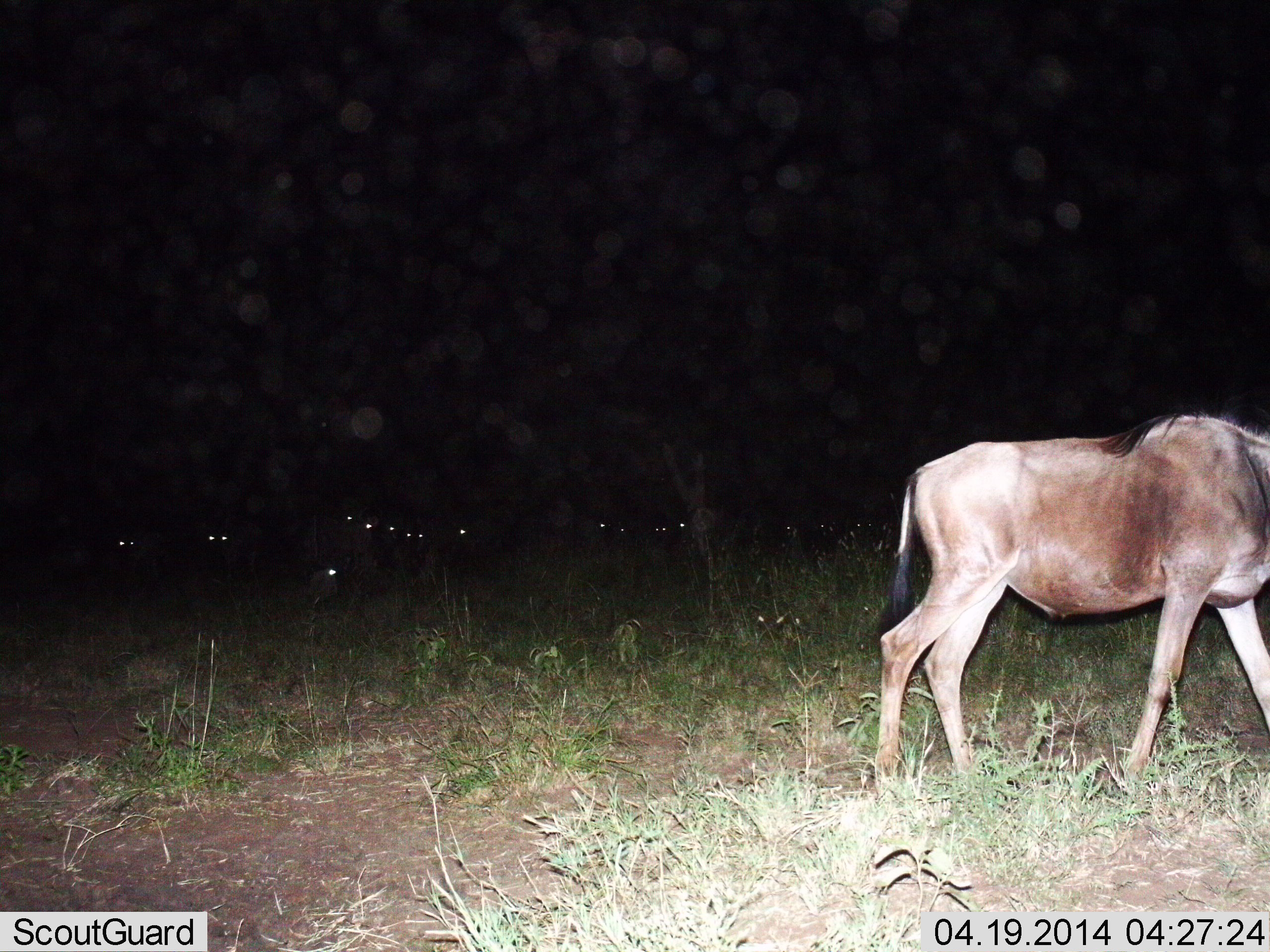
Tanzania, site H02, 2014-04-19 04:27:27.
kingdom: Animalia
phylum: Chordata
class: Mammalia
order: Artiodactyla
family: Bovidae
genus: Connochaetes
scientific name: Connochaetes taurinus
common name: blue wildebeest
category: wildebeest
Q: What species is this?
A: Wildebeest (blue wildebeest) (Connochaetes taurinus).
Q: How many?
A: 10.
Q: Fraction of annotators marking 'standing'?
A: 20%.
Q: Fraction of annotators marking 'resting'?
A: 20%.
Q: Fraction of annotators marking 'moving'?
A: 80%.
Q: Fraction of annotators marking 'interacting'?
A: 0%.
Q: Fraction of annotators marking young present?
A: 0%.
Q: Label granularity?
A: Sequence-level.